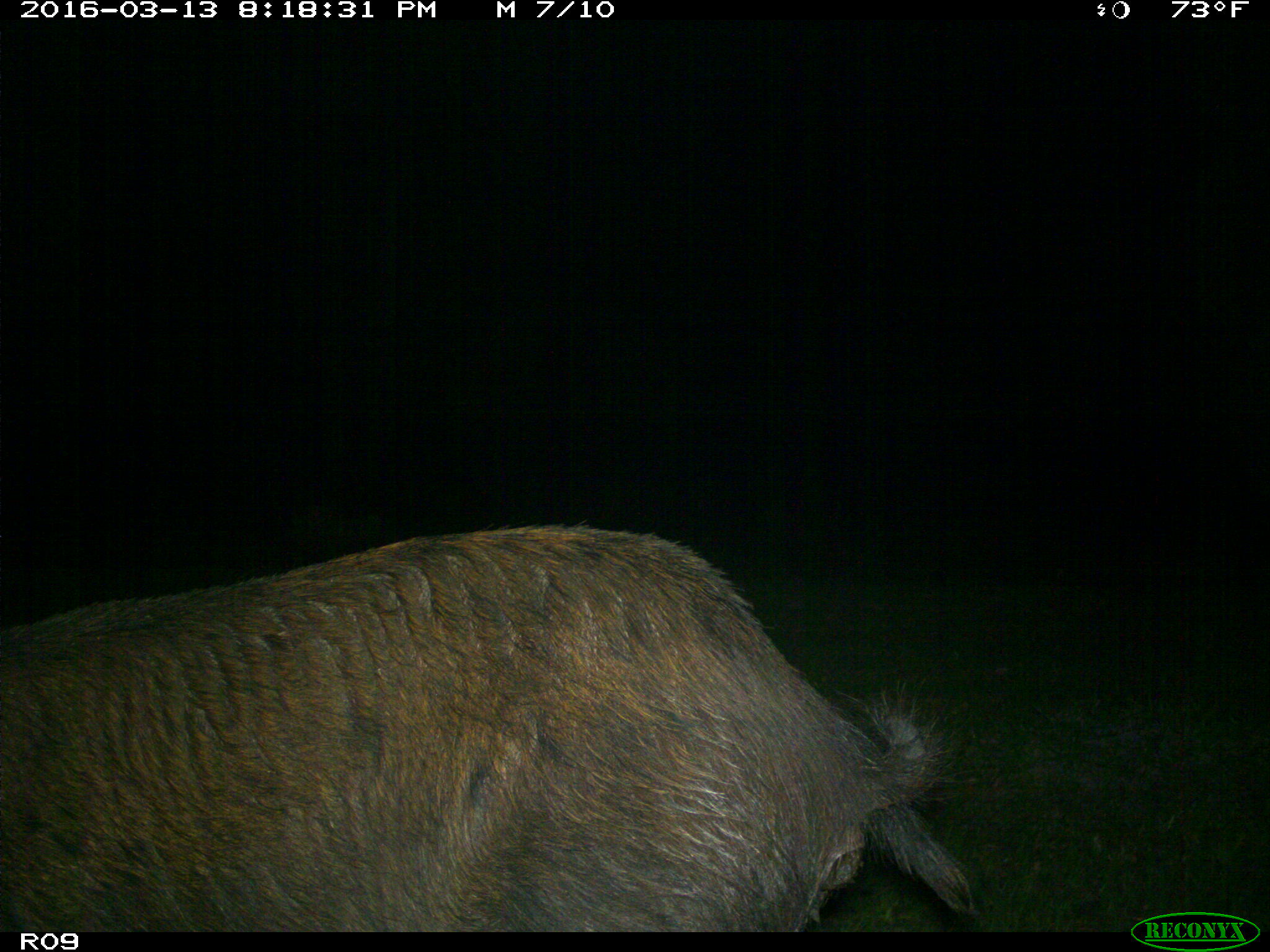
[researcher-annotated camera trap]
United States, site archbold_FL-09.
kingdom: Animalia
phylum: Chordata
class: Mammalia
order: Artiodactyla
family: Suidae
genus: Sus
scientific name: Sus scrofa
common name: wild boar